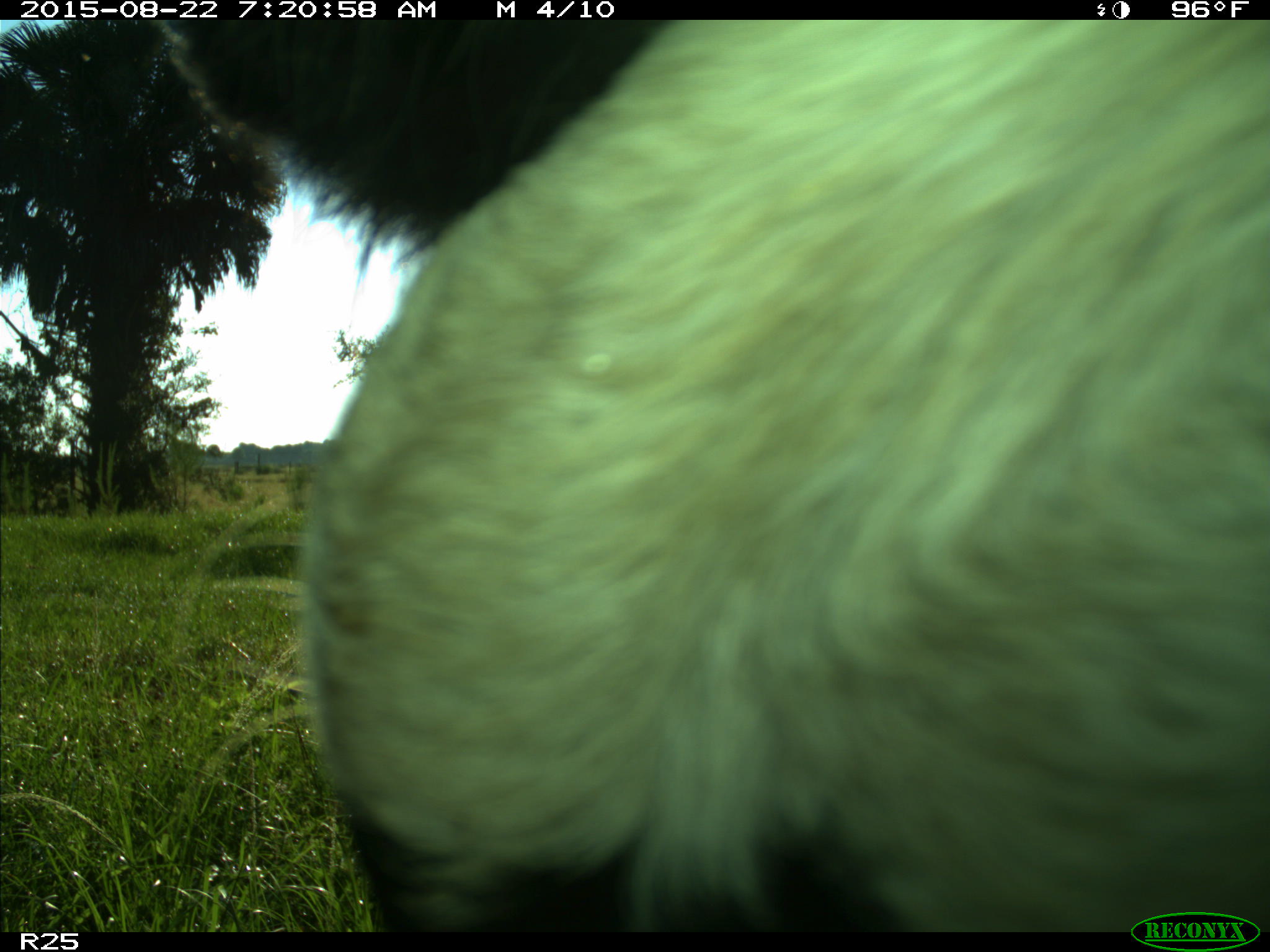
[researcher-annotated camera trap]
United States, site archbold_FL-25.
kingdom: Animalia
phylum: Chordata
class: Mammalia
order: Artiodactyla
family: Bovidae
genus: Bos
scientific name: Bos taurus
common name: domestic cow